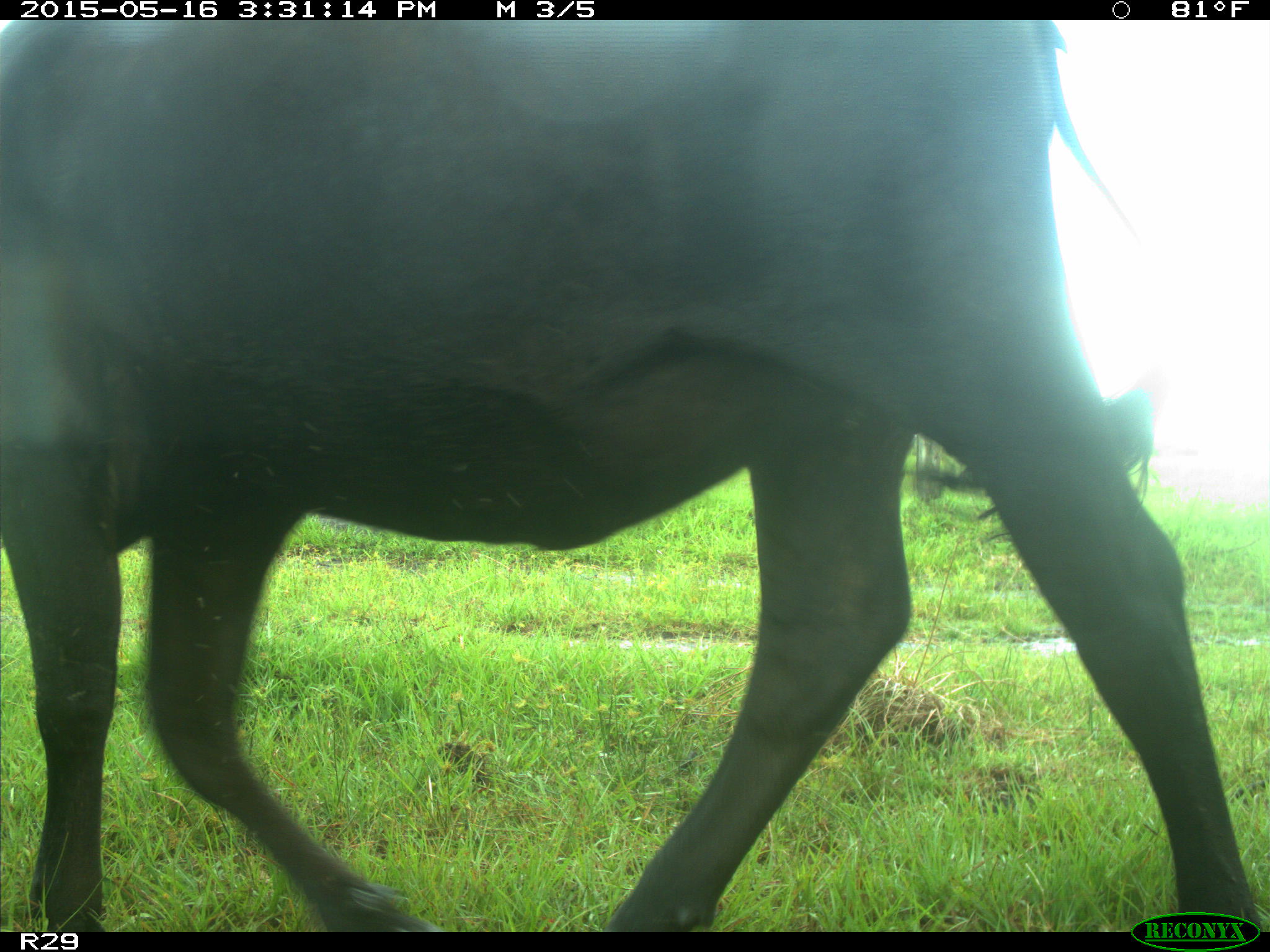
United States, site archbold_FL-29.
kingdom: Animalia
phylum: Chordata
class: Mammalia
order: Artiodactyla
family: Bovidae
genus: Bos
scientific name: Bos taurus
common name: domestic cow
Bos taurus (domestic cow).